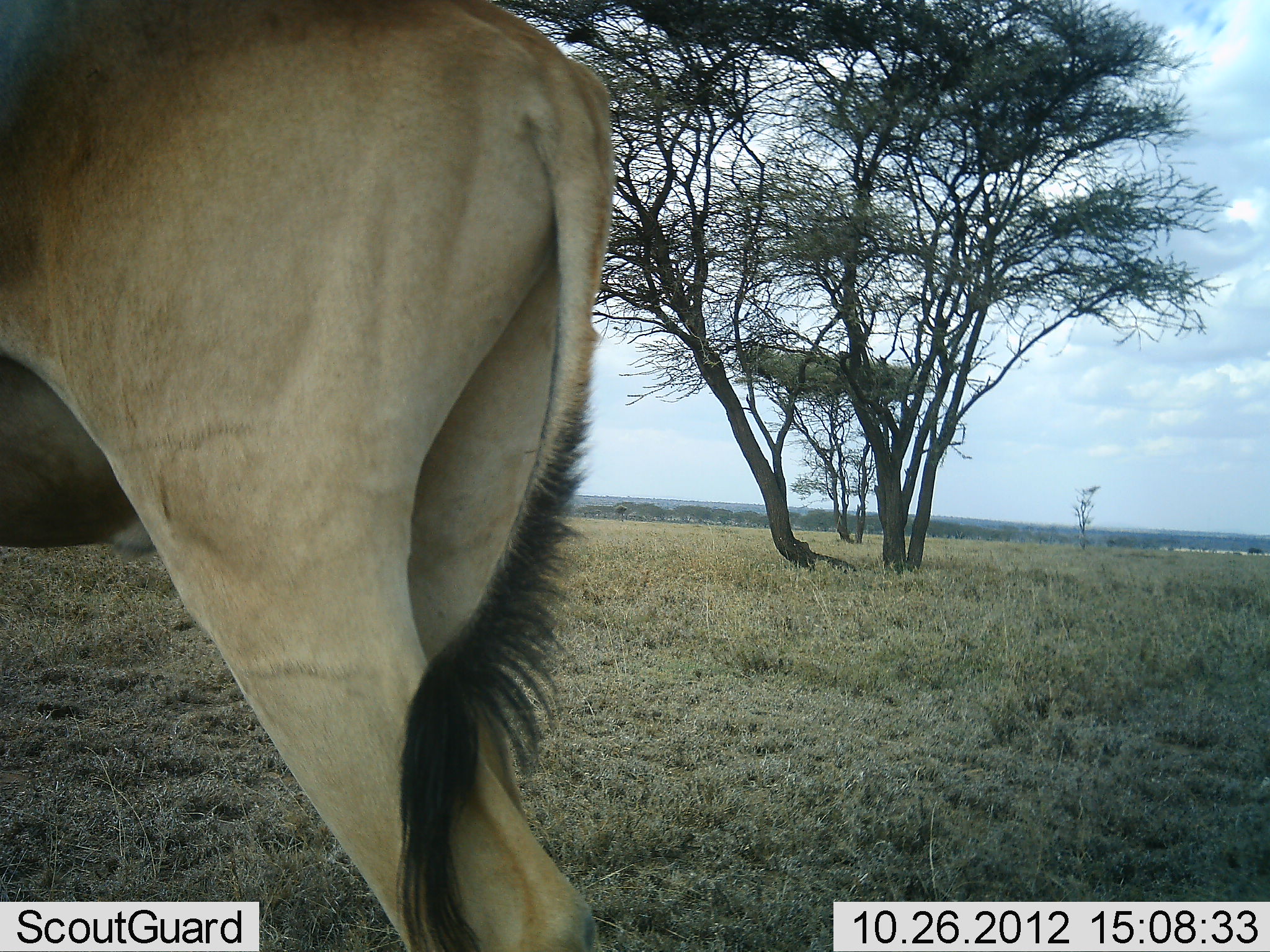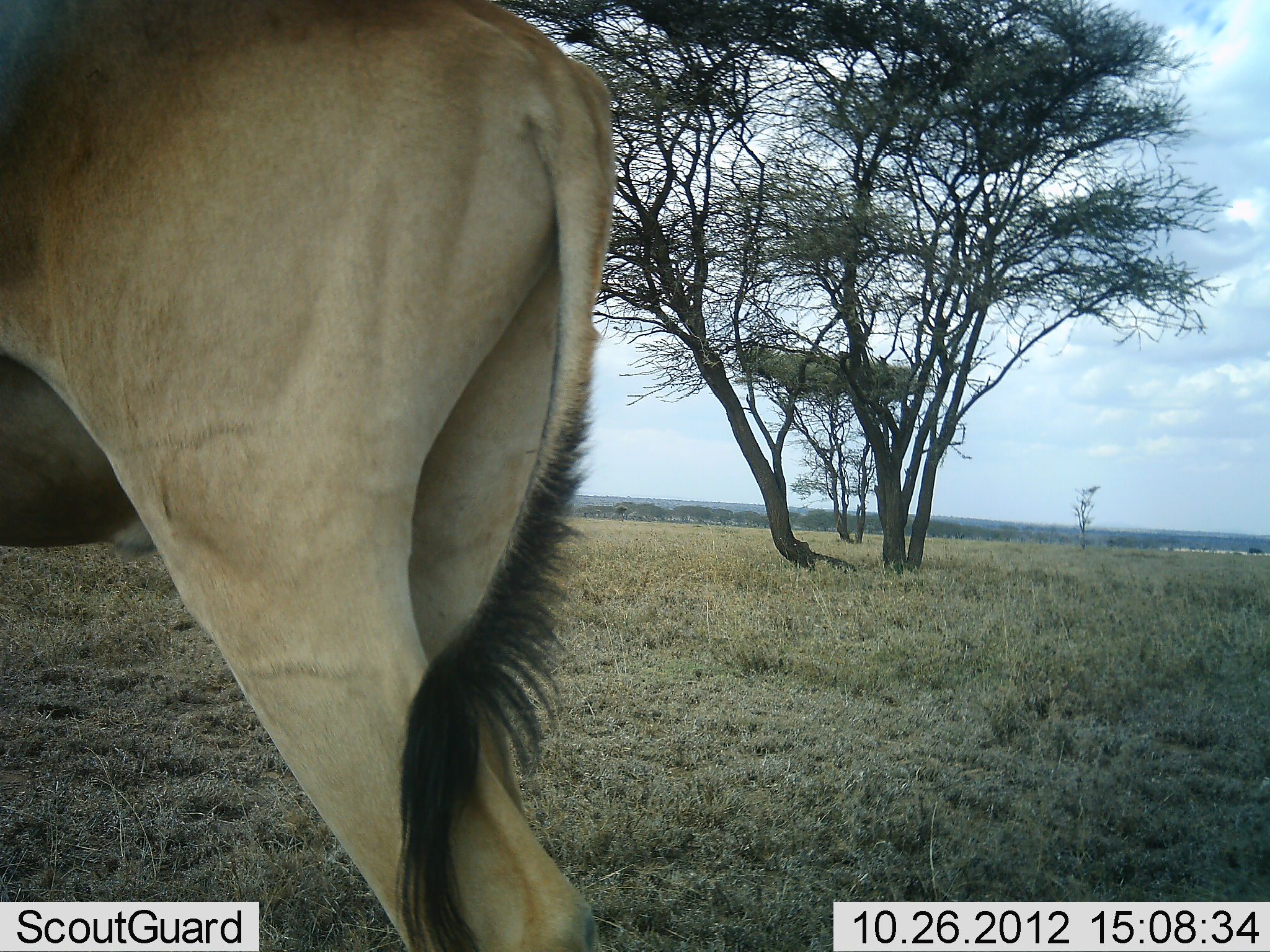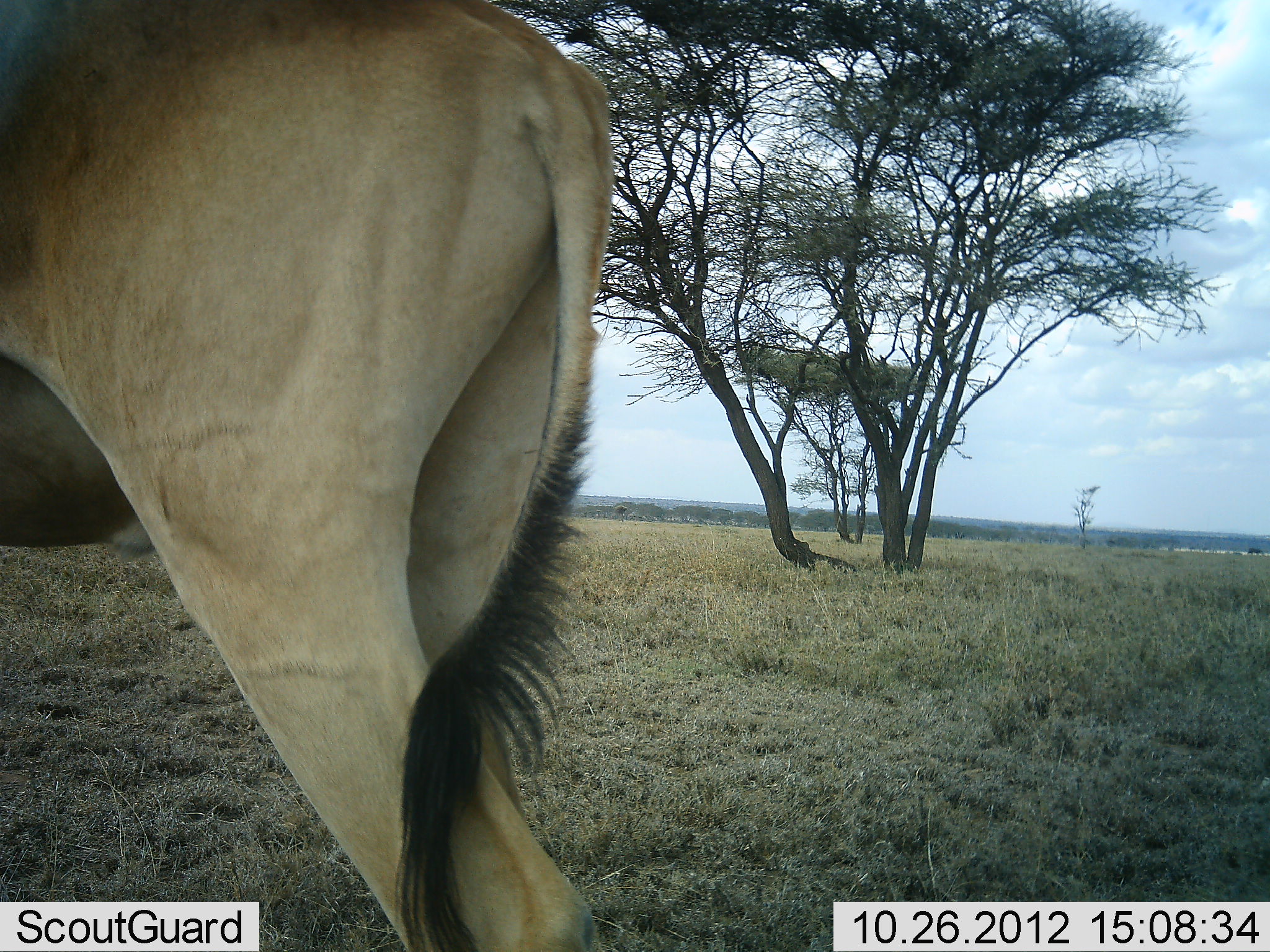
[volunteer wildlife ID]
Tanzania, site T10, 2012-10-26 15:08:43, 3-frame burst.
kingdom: Animalia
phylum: Chordata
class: Mammalia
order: Artiodactyla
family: Bovidae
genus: Alcelaphus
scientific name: Alcelaphus buselaphus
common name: hartebeest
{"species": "hartebeest (Alcelaphus buselaphus)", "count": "1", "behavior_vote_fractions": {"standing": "100%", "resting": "0%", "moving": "0%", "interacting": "0%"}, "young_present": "0%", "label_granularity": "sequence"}